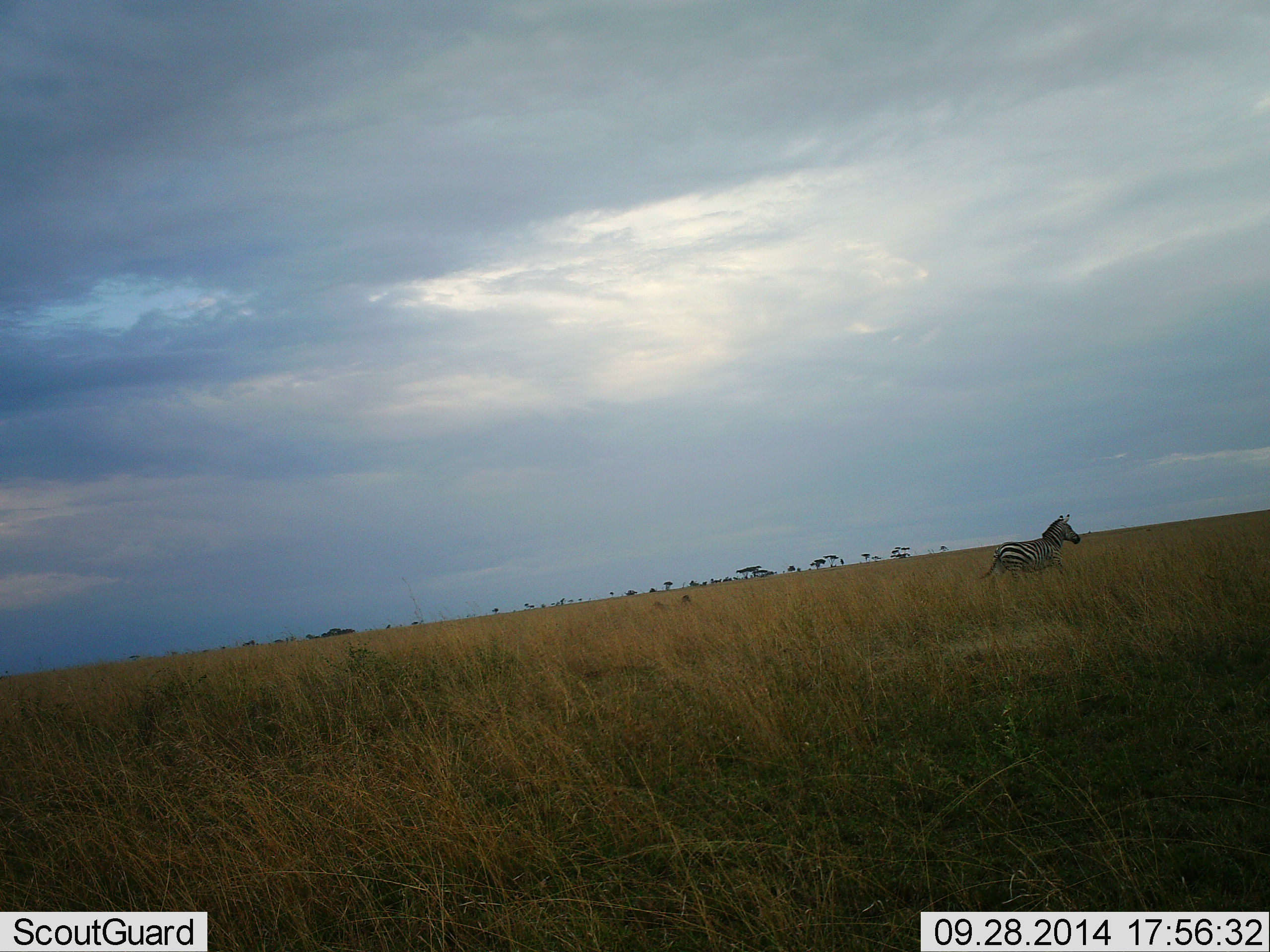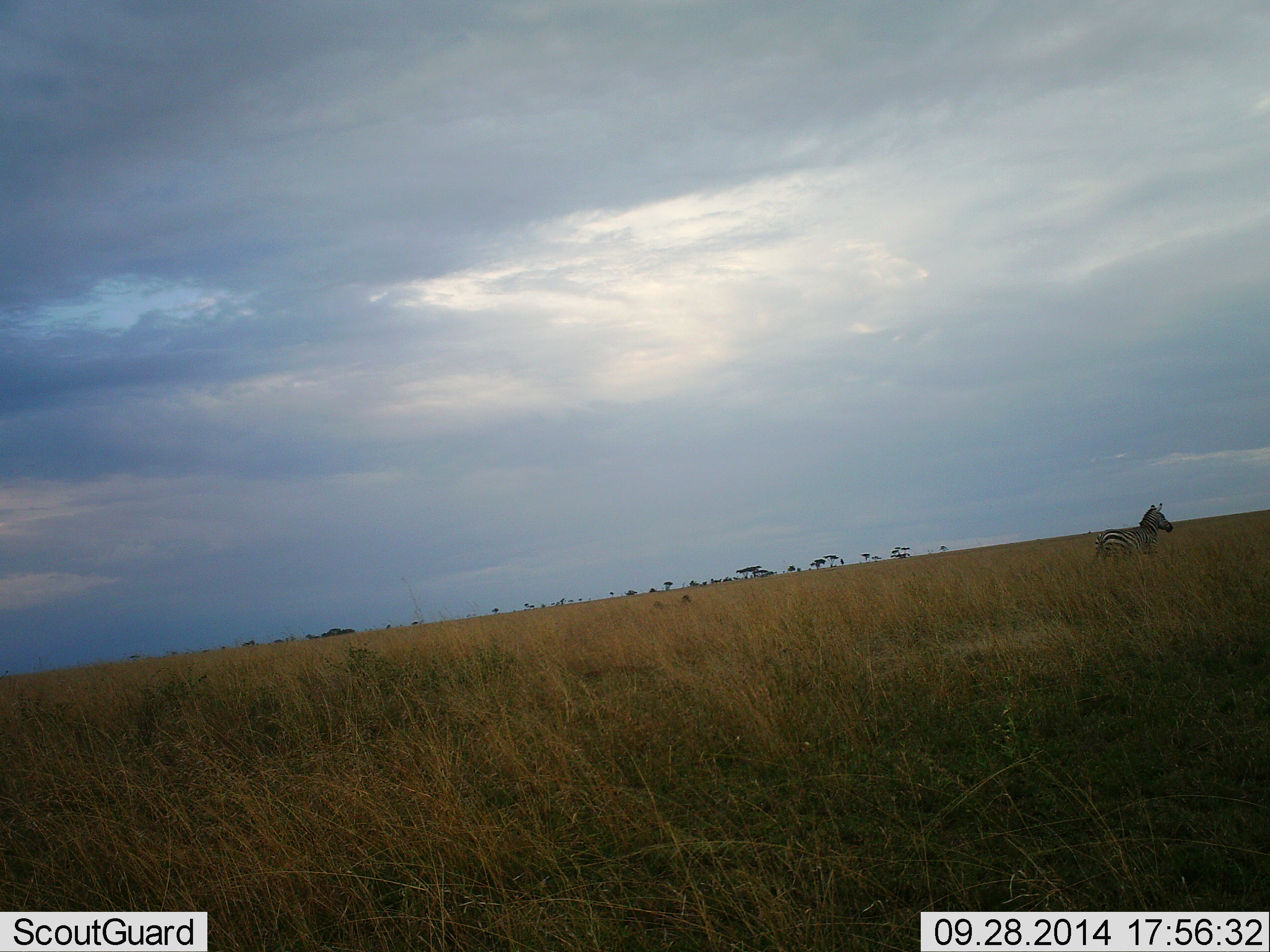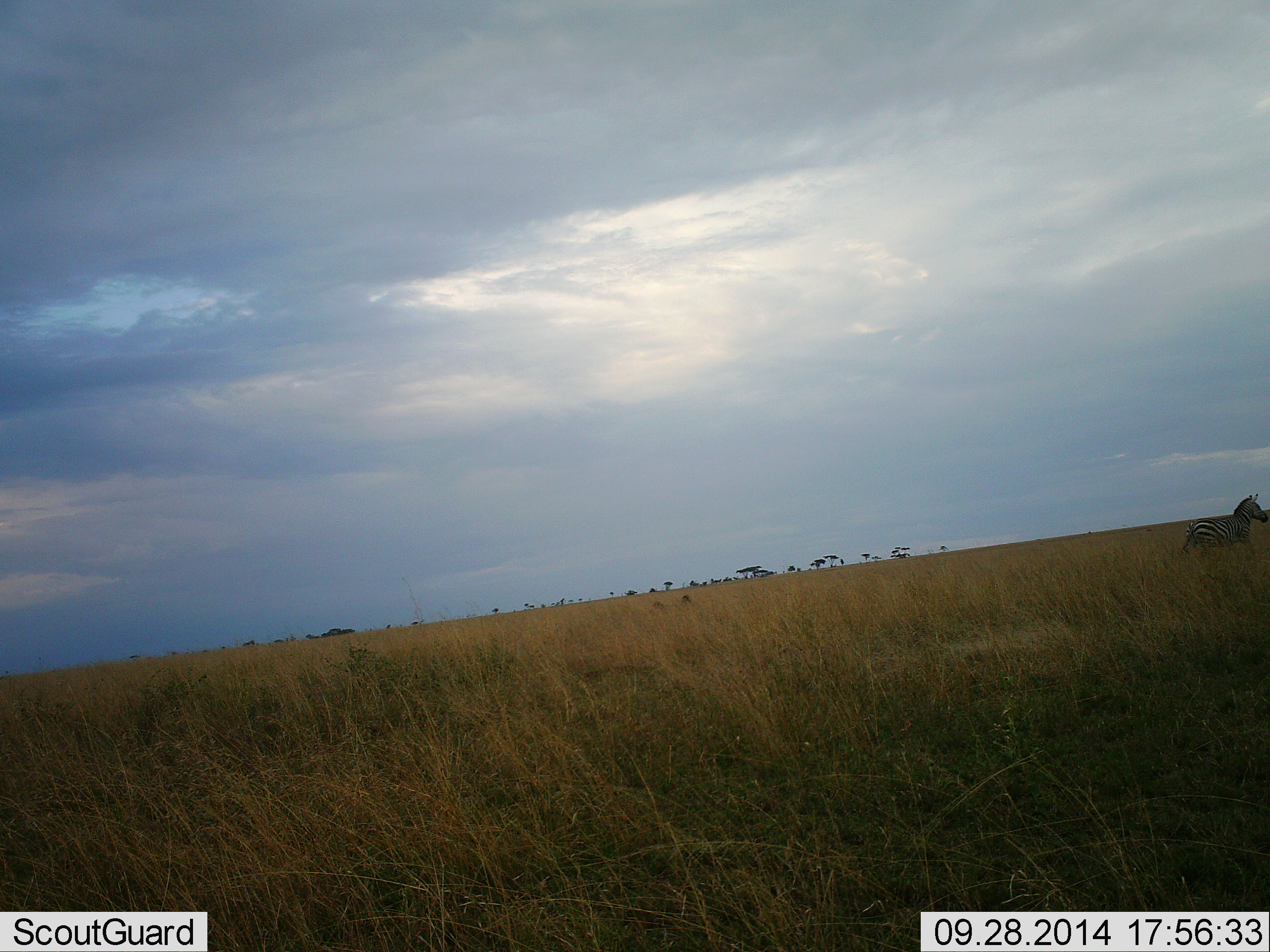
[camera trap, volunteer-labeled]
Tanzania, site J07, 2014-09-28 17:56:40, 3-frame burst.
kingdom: Animalia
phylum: Chordata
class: Mammalia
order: Perissodactyla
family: Equidae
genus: Equus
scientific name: Equus quagga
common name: plains zebra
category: zebra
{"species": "zebra (plains zebra) (Equus quagga)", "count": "1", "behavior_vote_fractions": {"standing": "10%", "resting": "0%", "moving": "90%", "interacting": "0%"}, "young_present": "0%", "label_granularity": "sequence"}